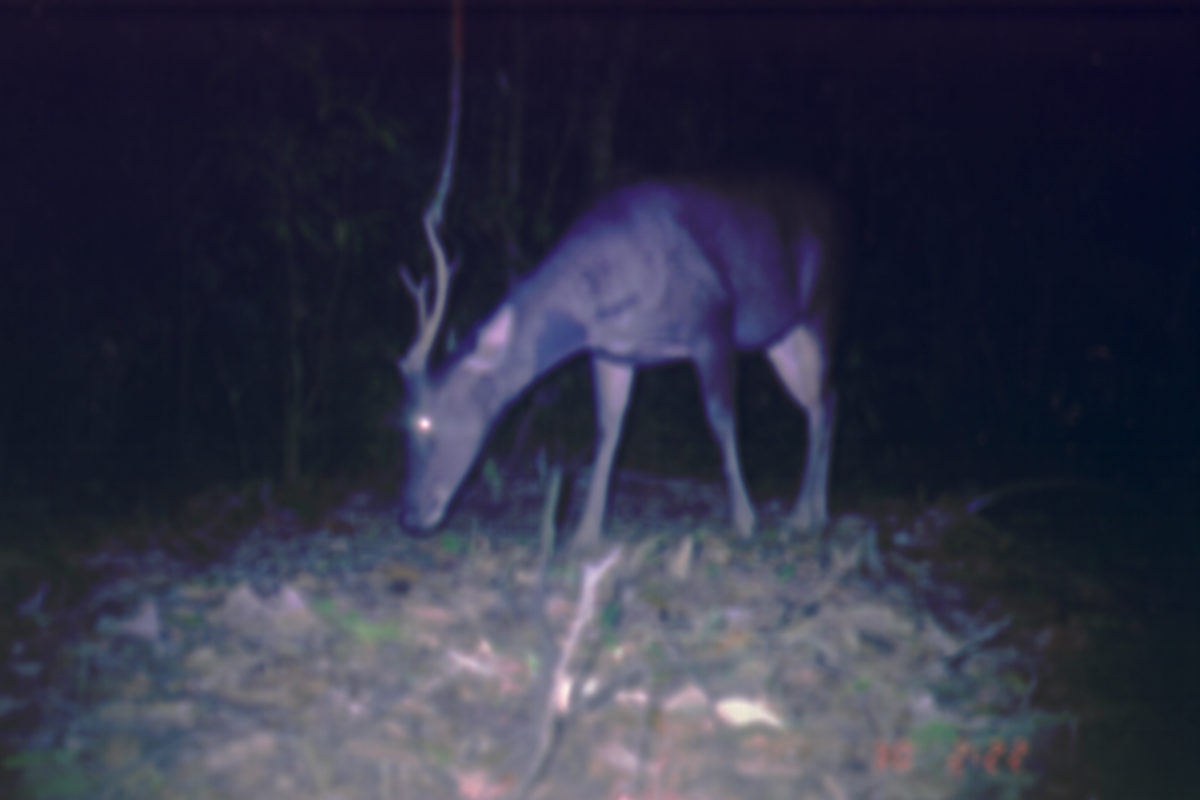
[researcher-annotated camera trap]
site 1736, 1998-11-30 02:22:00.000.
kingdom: Animalia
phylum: Chordata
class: Mammalia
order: Artiodactyla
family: Cervidae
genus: Rusa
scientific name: Rusa unicolor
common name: sambar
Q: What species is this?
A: Rusa unicolor (sambar).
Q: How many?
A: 1.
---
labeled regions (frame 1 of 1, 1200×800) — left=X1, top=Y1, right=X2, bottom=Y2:
rusa unicolor: left=395, top=64, right=842, bottom=557